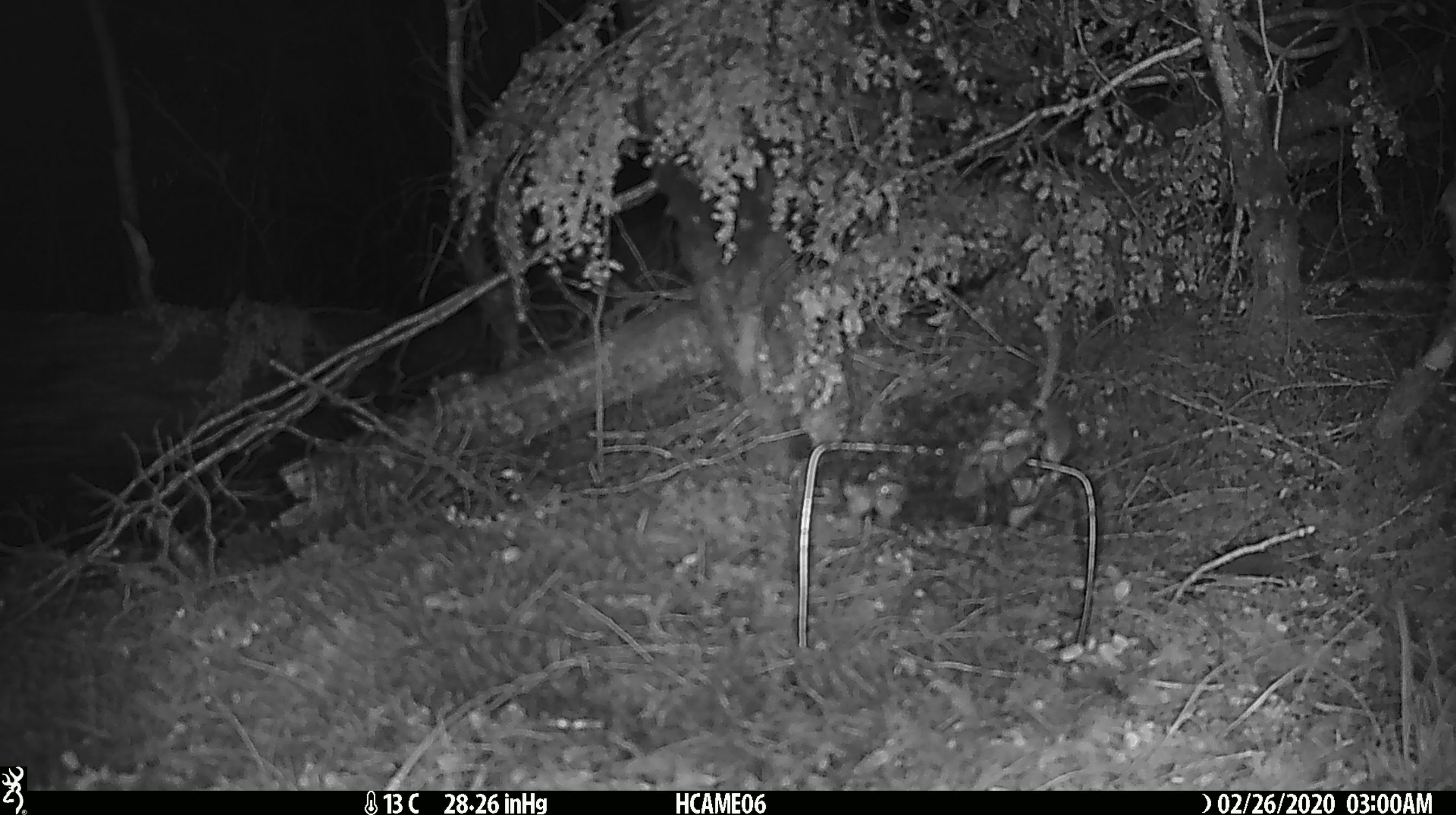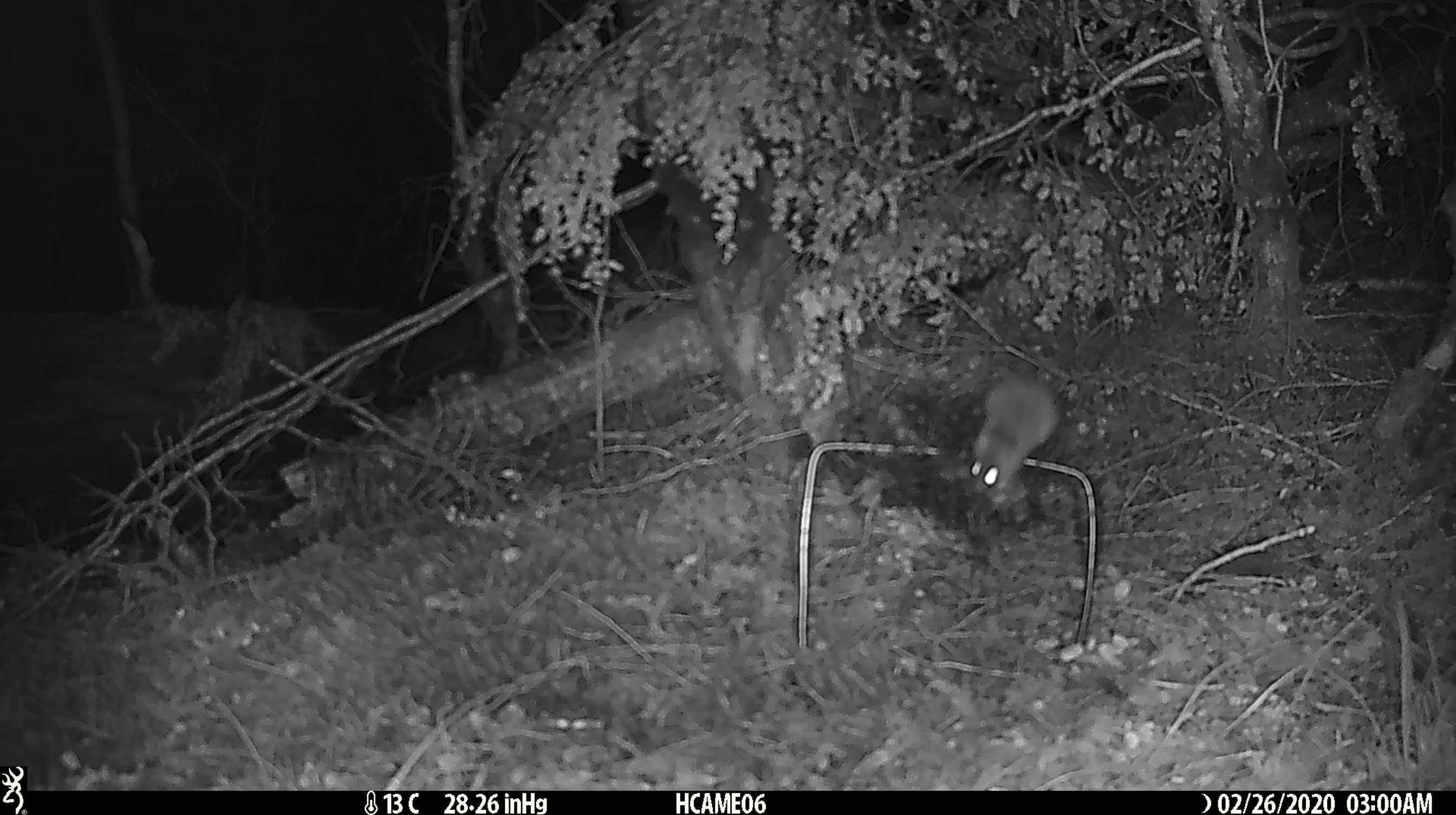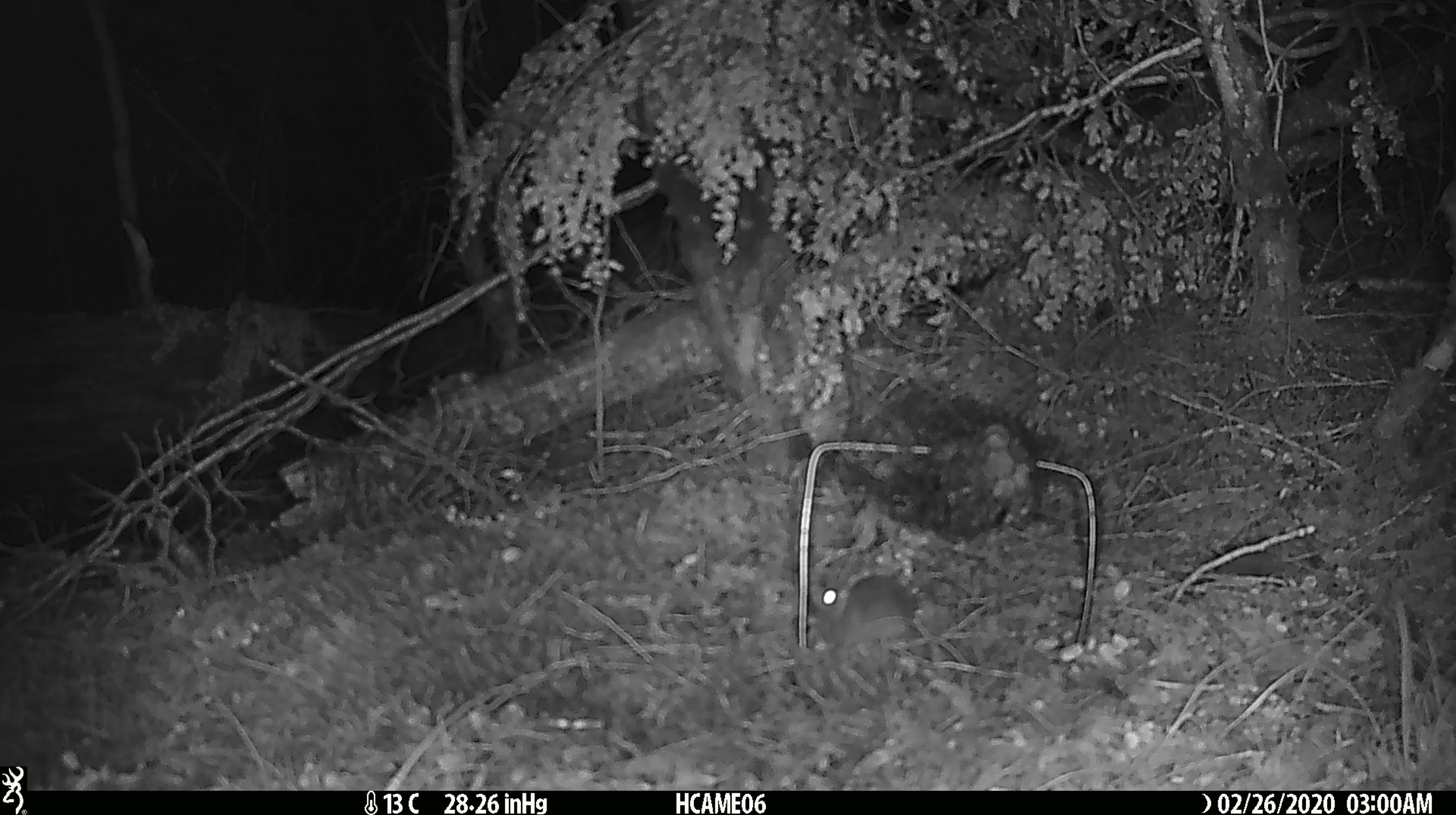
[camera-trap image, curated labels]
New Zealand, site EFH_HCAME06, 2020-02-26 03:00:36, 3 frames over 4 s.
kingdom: Animalia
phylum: Chordata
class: Mammalia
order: Rodentia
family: Muridae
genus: Mus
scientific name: Mus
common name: mouse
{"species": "mouse (Mus)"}